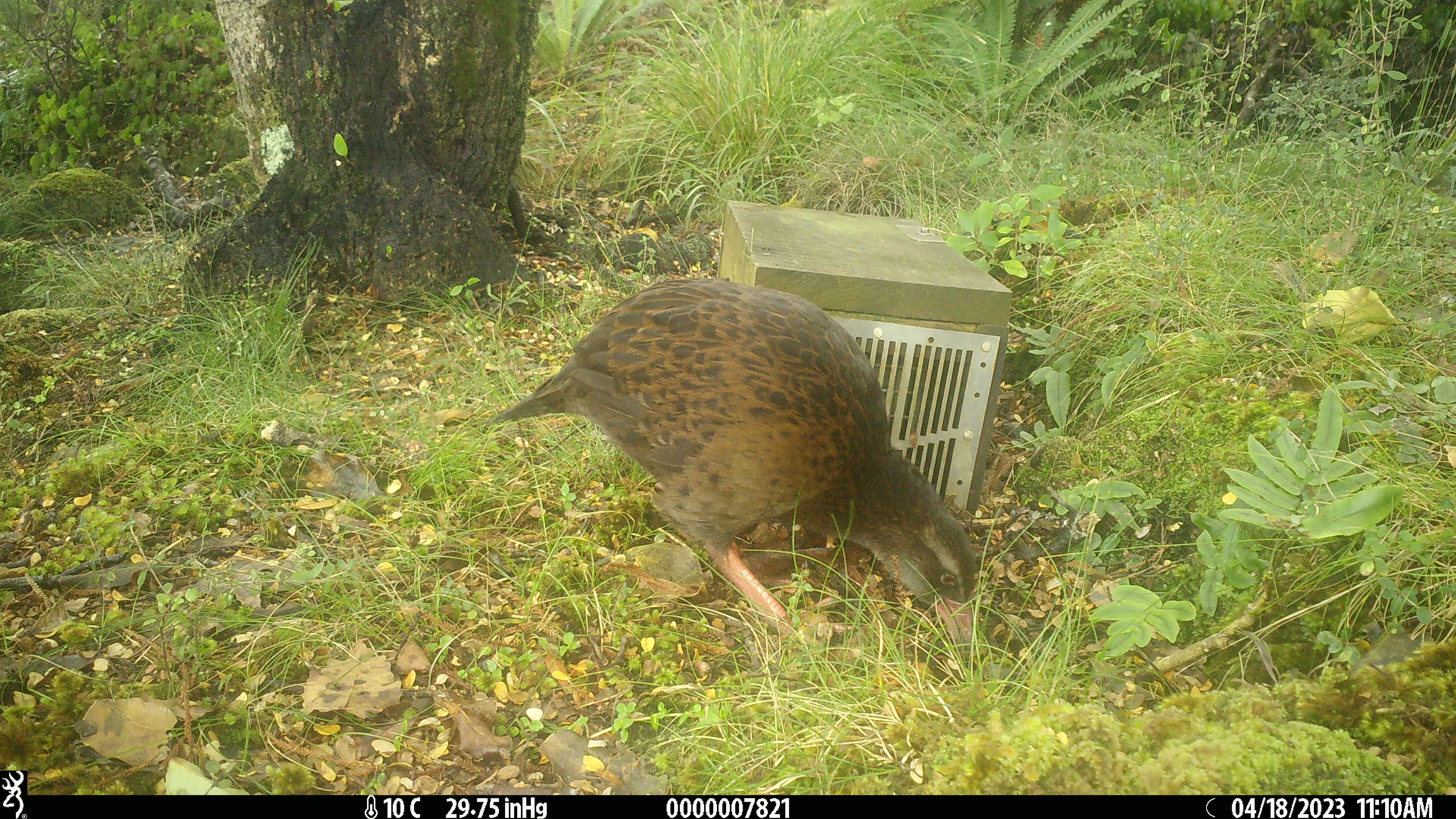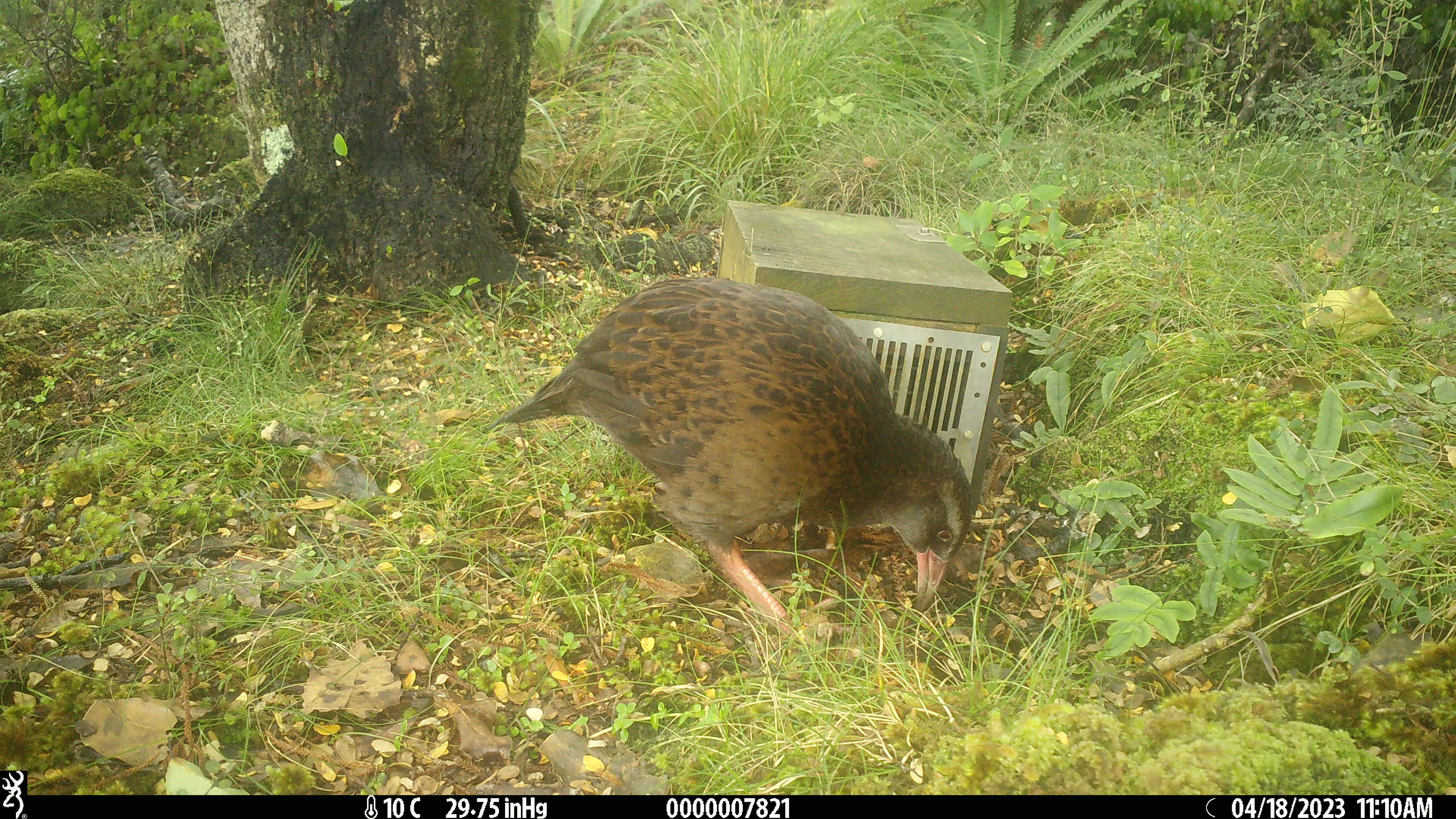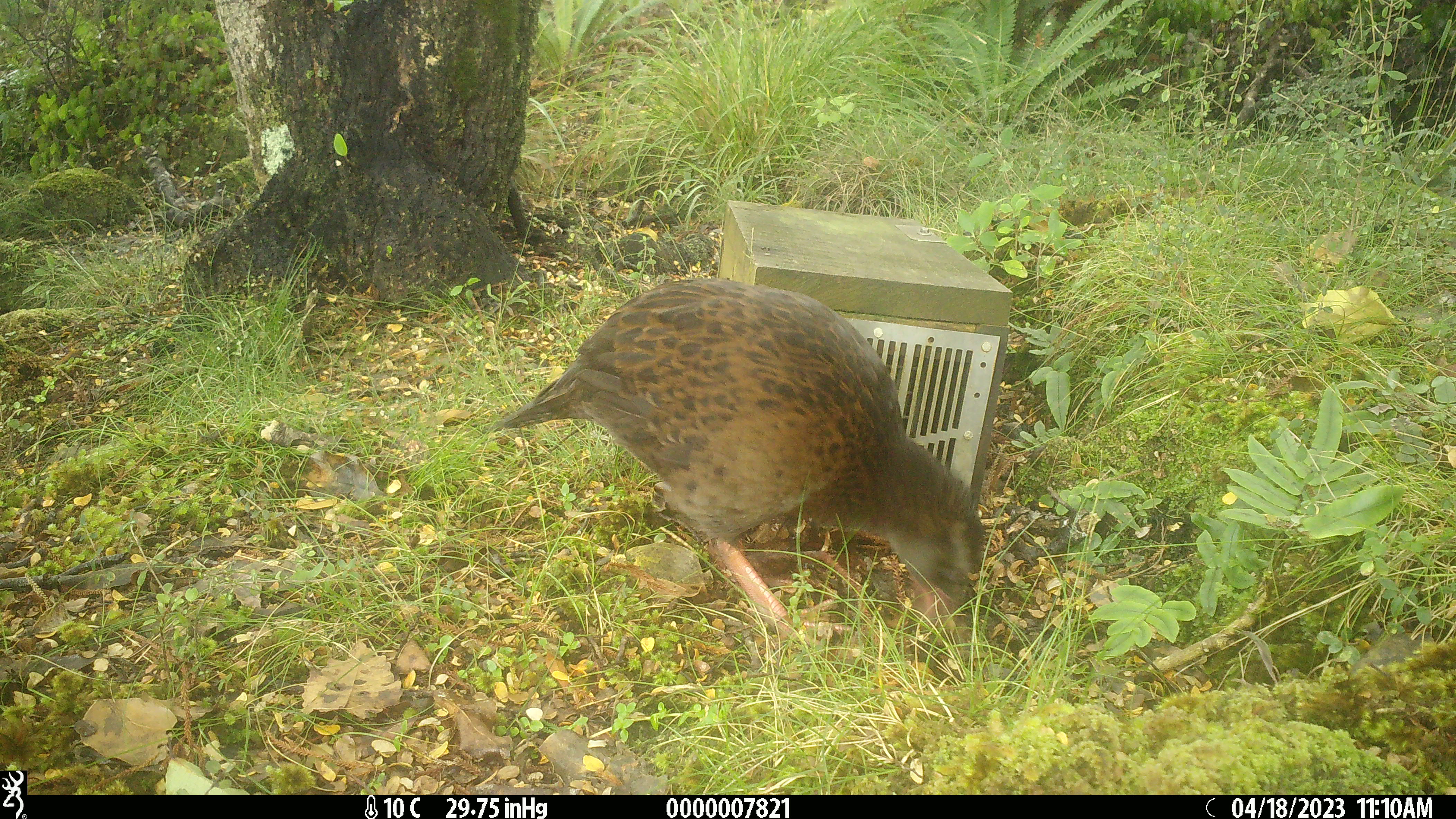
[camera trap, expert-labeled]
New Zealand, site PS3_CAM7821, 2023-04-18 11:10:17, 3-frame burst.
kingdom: Animalia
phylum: Chordata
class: Aves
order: Gruiformes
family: Rallidae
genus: Gallirallus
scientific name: Gallirallus australis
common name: weka